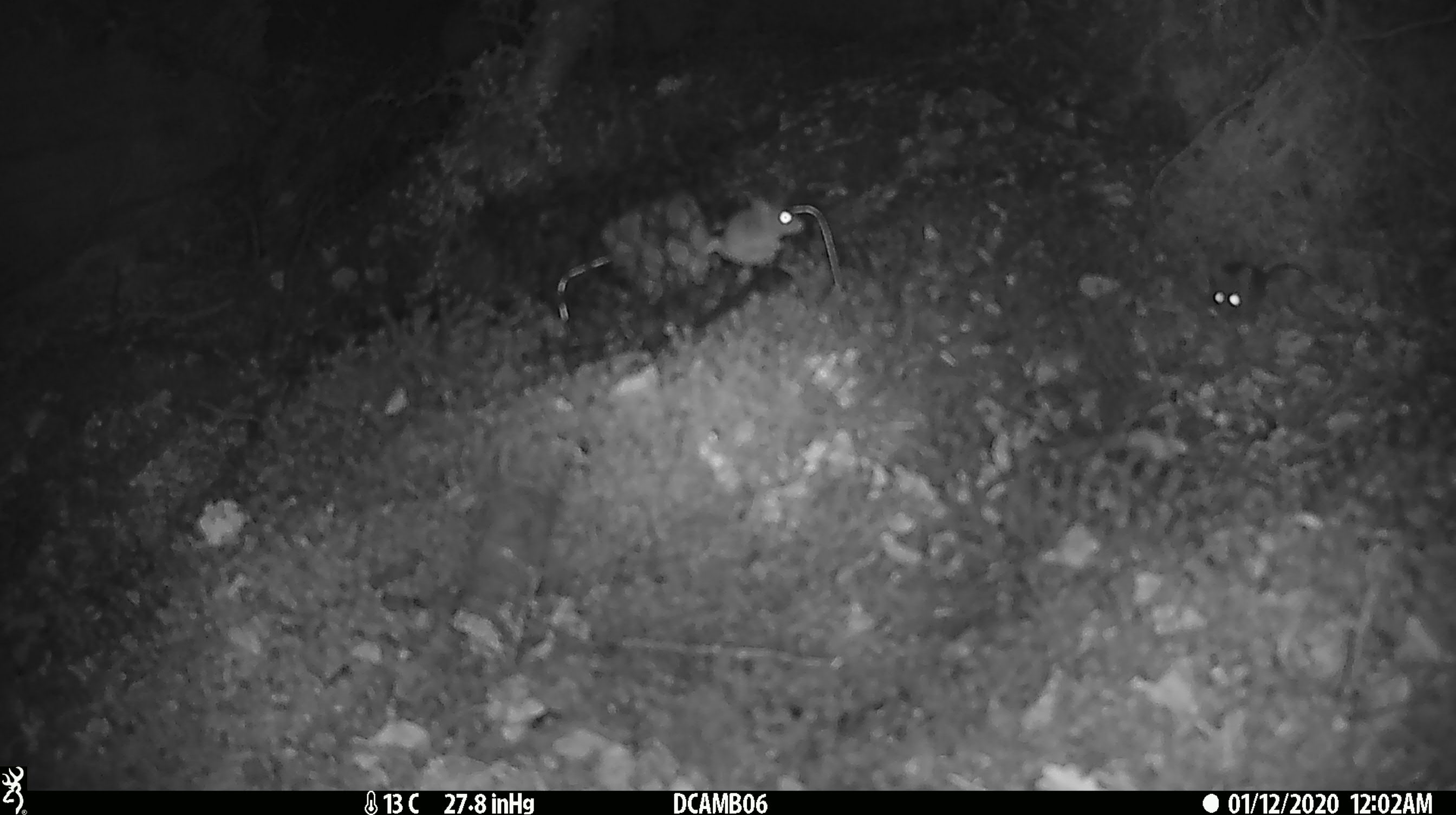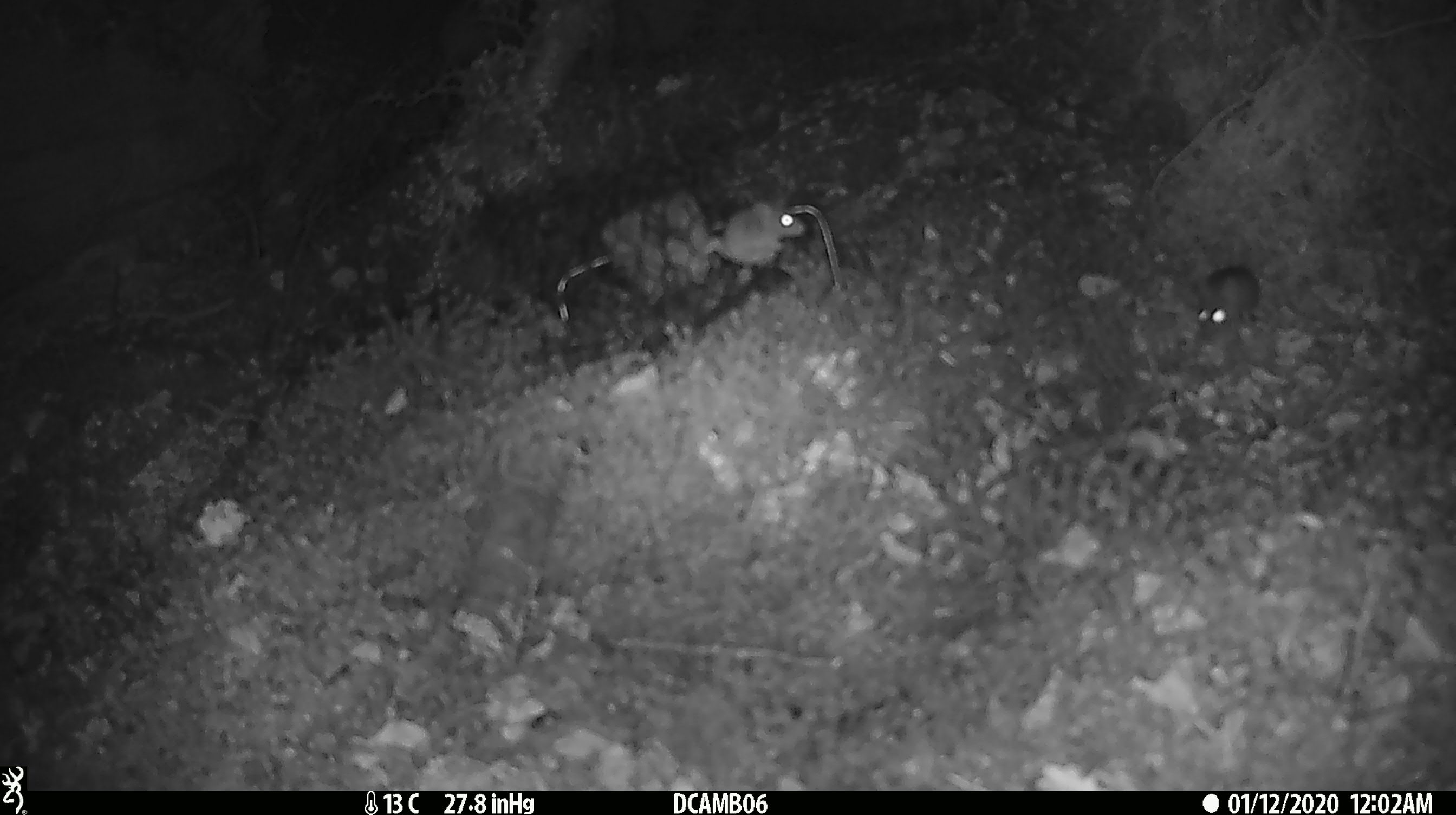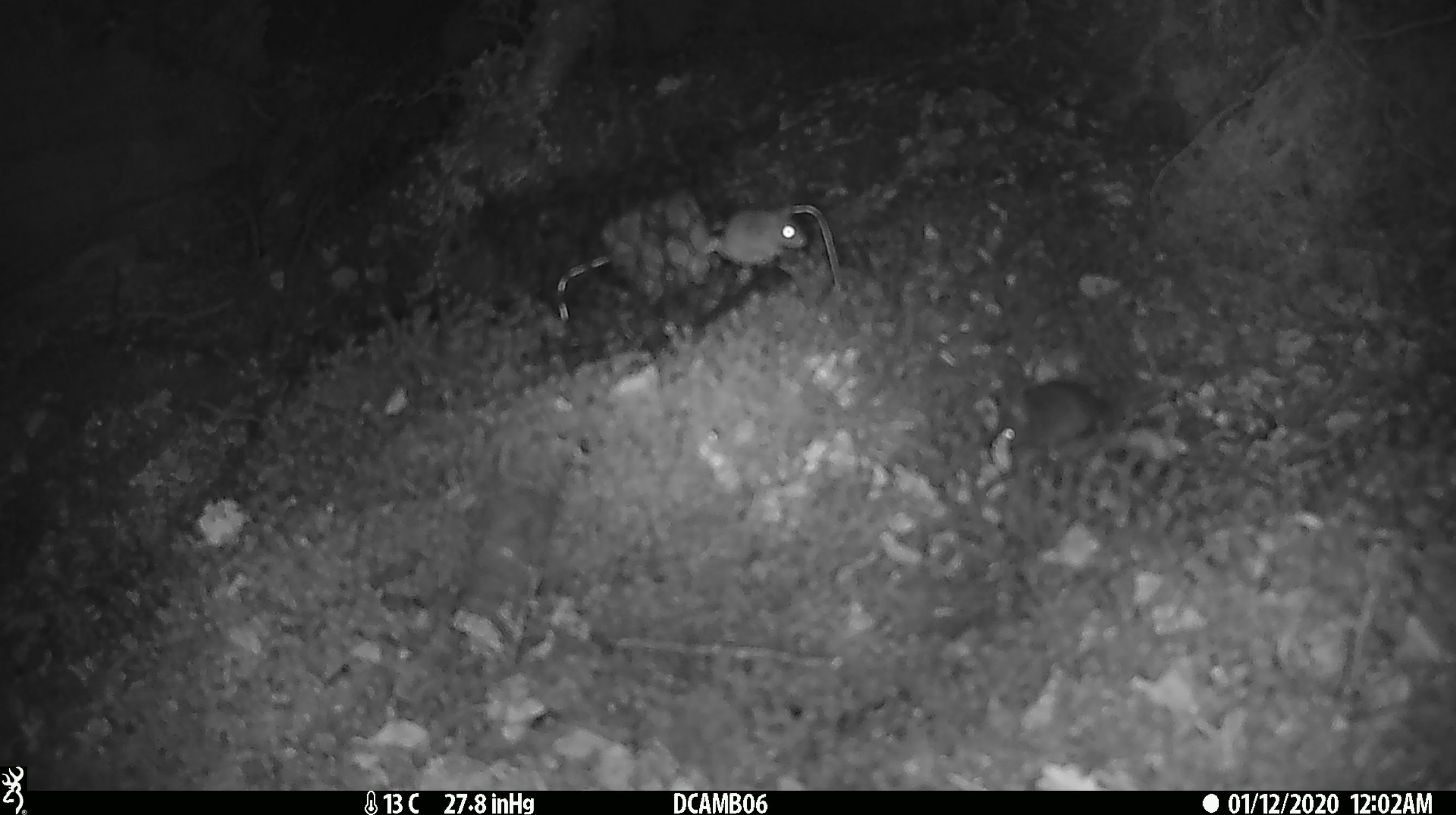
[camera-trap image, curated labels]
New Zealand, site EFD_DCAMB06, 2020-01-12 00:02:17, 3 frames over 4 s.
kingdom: Animalia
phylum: Chordata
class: Mammalia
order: Rodentia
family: Muridae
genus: Mus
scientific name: Mus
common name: mouse